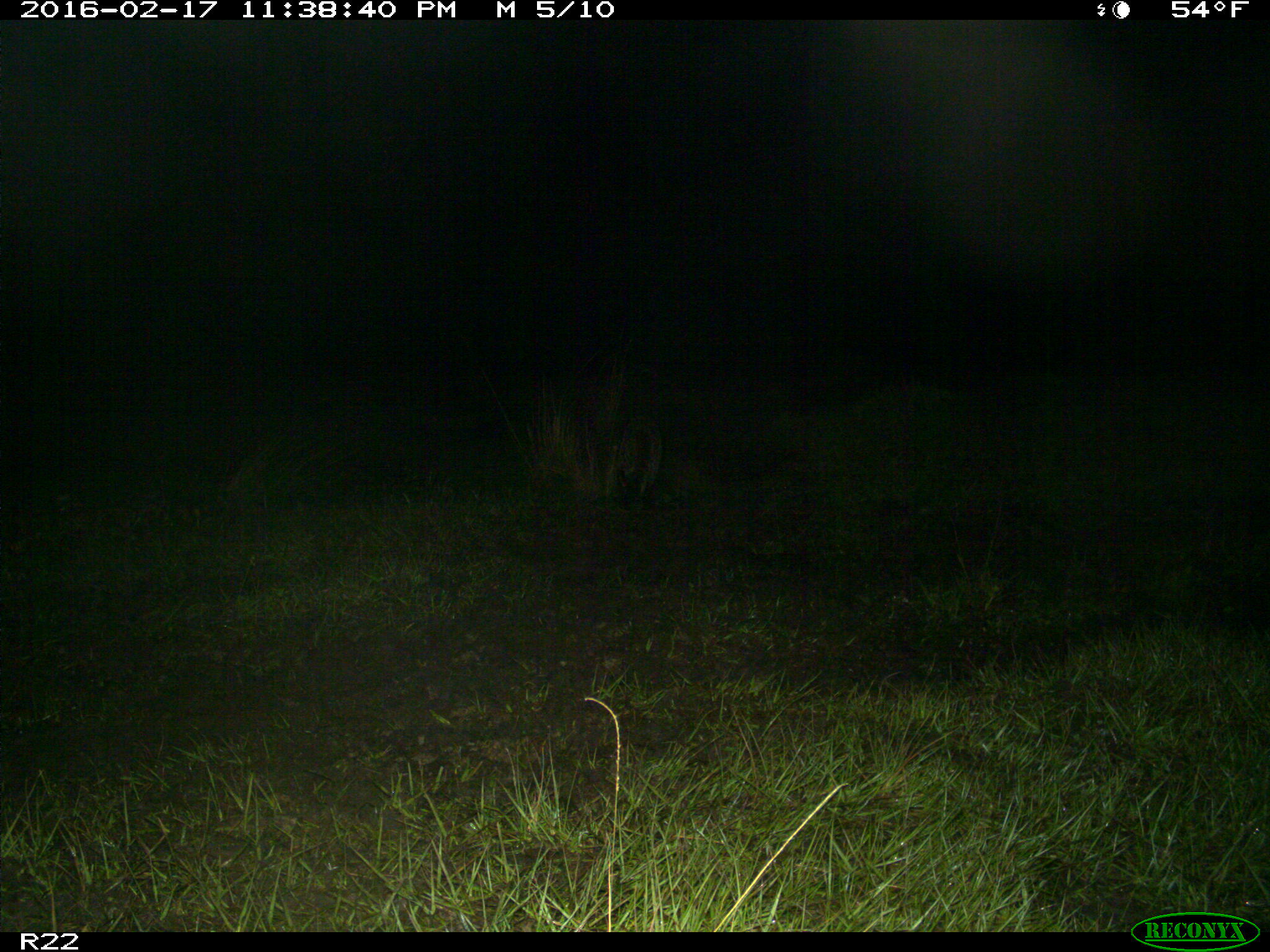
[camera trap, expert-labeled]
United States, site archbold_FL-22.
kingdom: Animalia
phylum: Chordata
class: Mammalia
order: Carnivora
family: Procyonidae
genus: Procyon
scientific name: Procyon lotor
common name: common raccoon